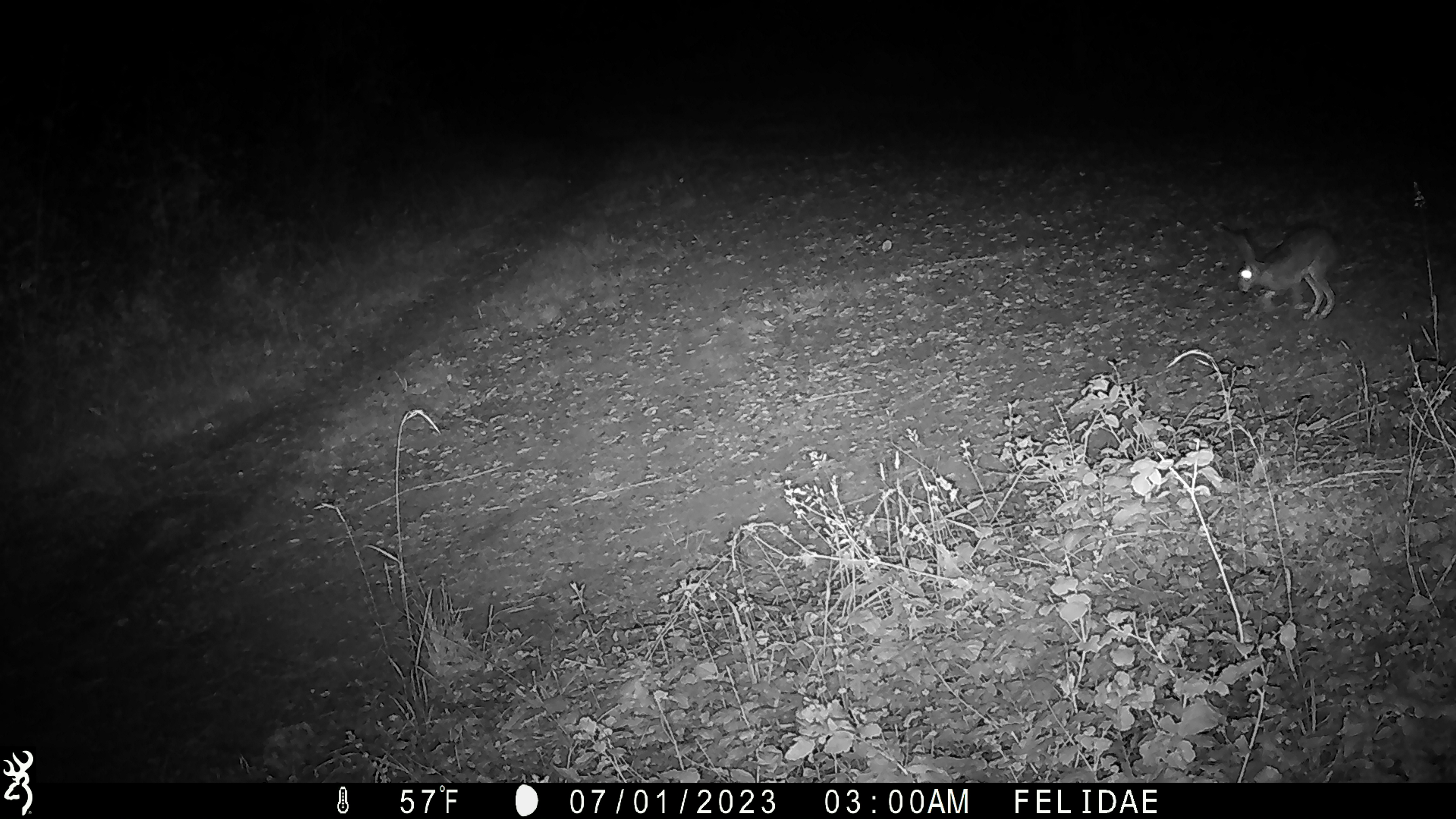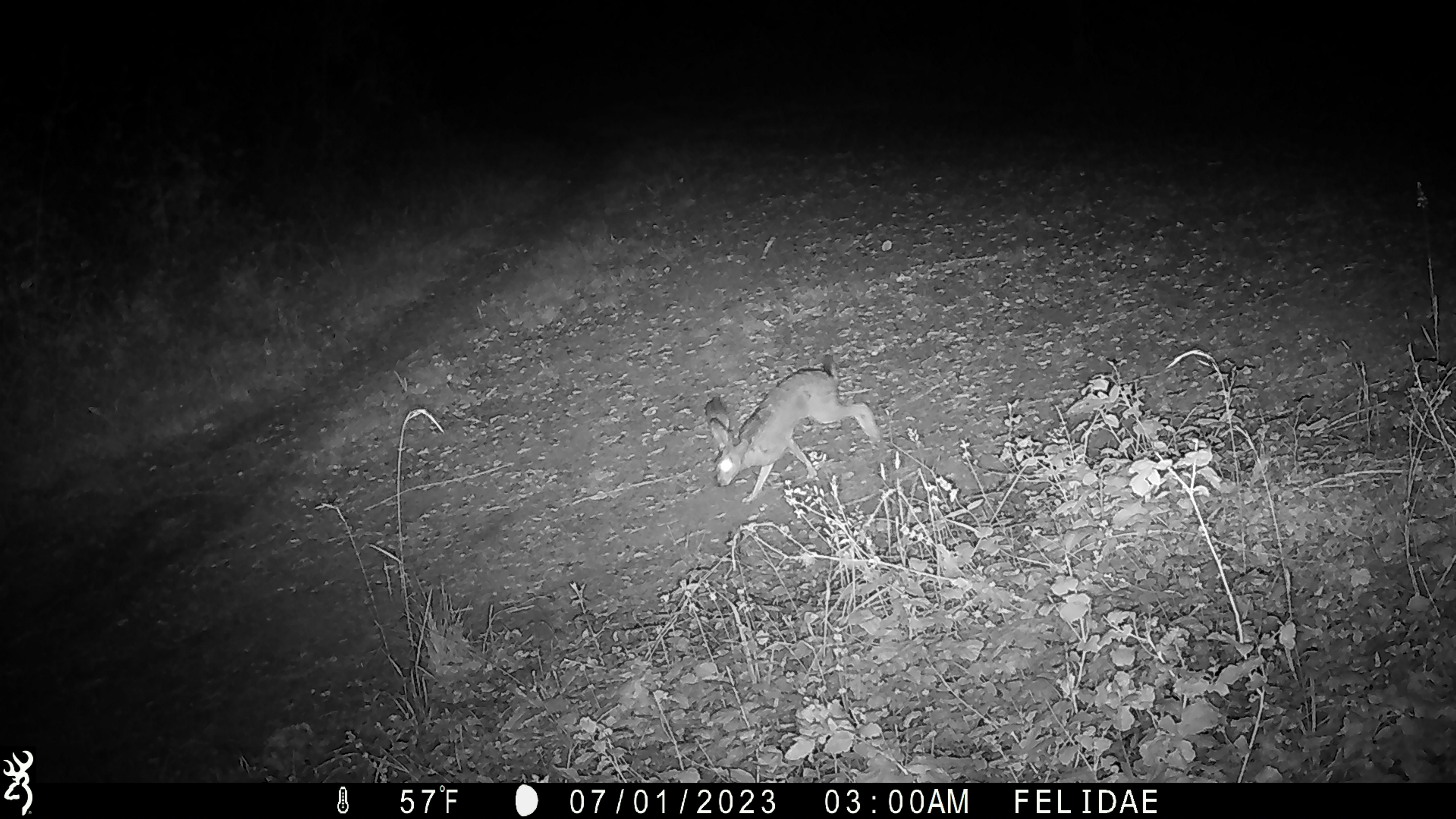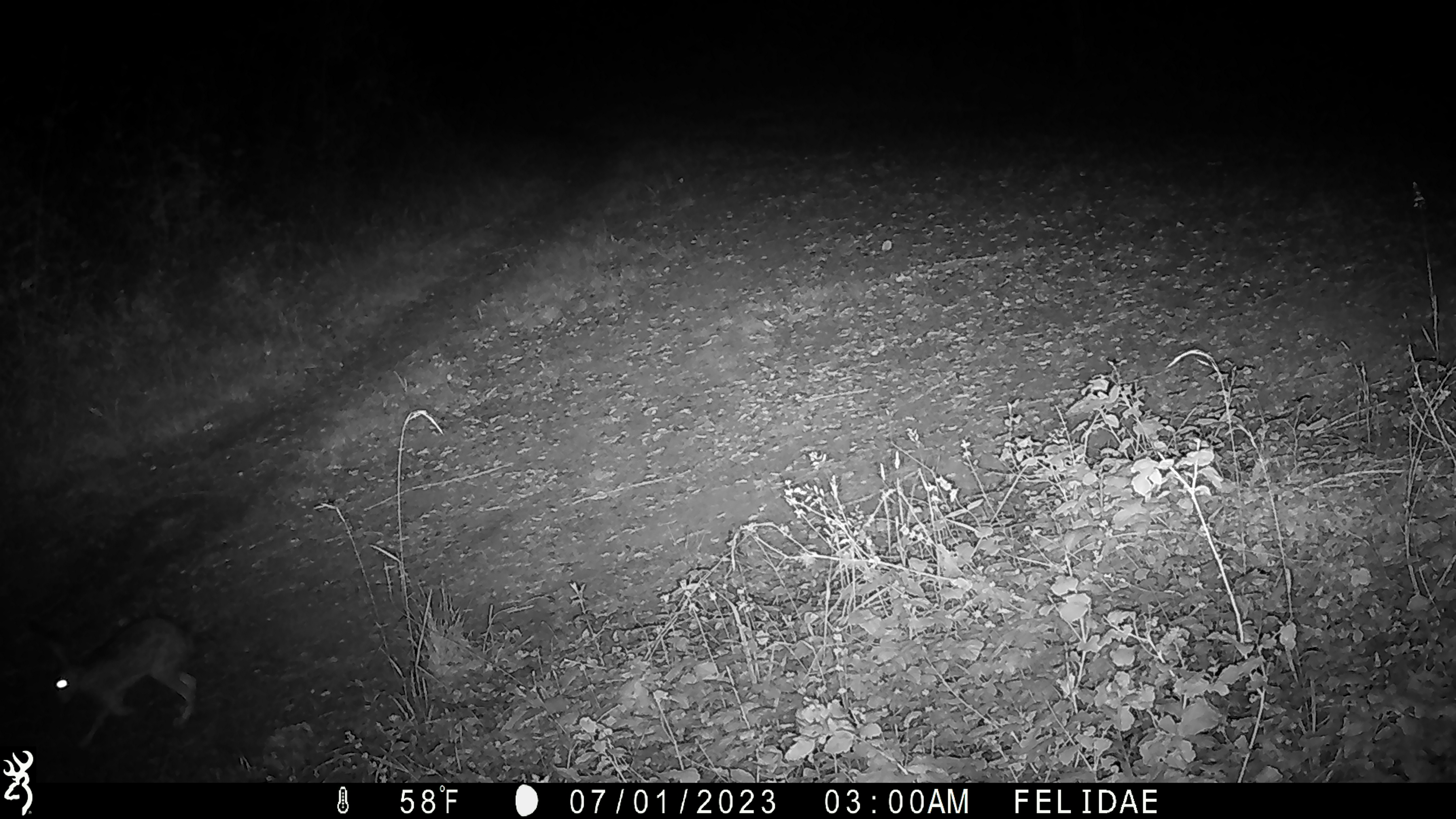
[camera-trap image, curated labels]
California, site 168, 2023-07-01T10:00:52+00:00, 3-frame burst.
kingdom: Animalia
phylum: Chordata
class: Mammalia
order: Lagomorpha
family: Leporidae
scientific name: Leporidae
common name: rabbit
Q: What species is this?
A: Rabbit (Leporidae).